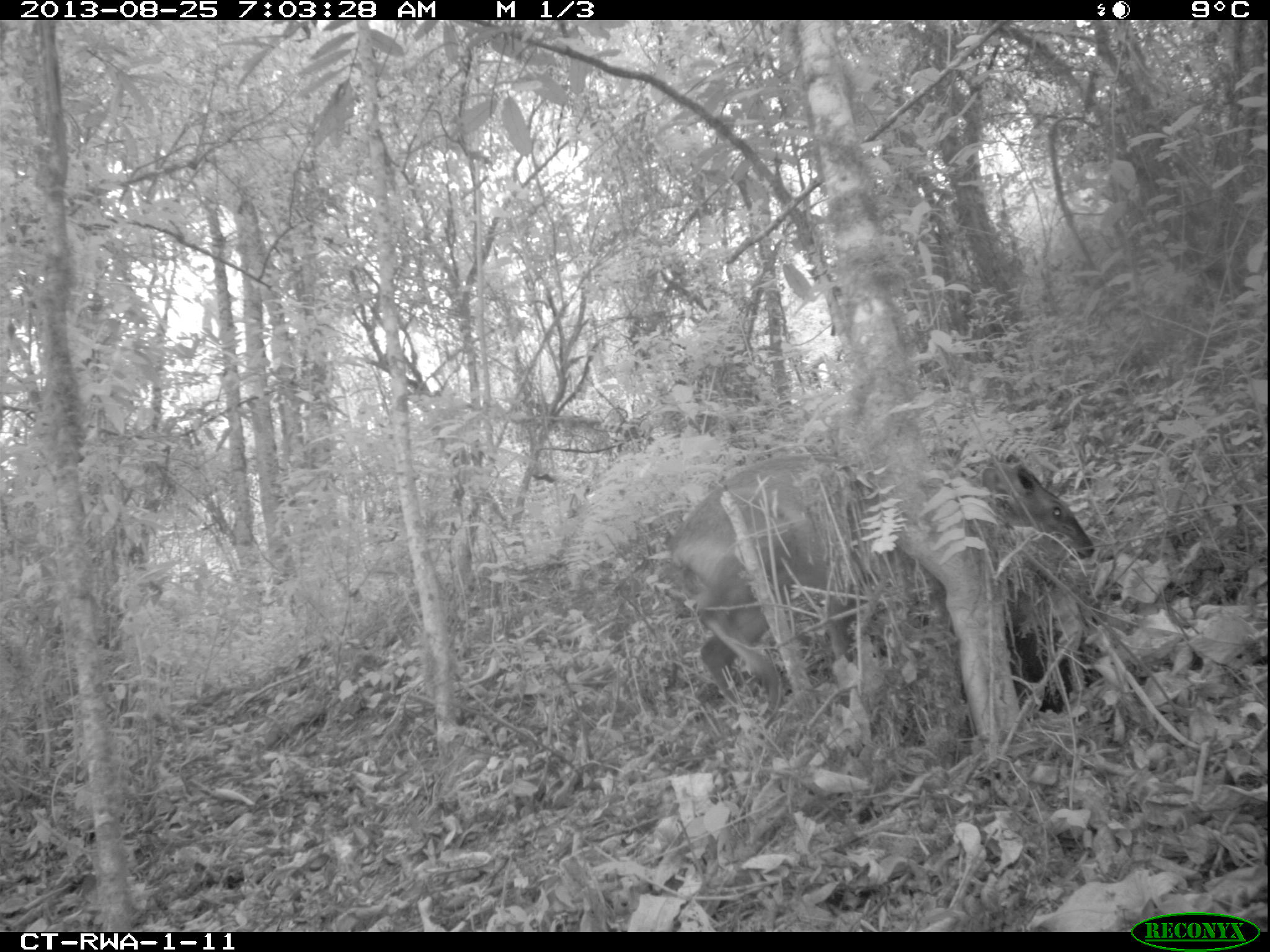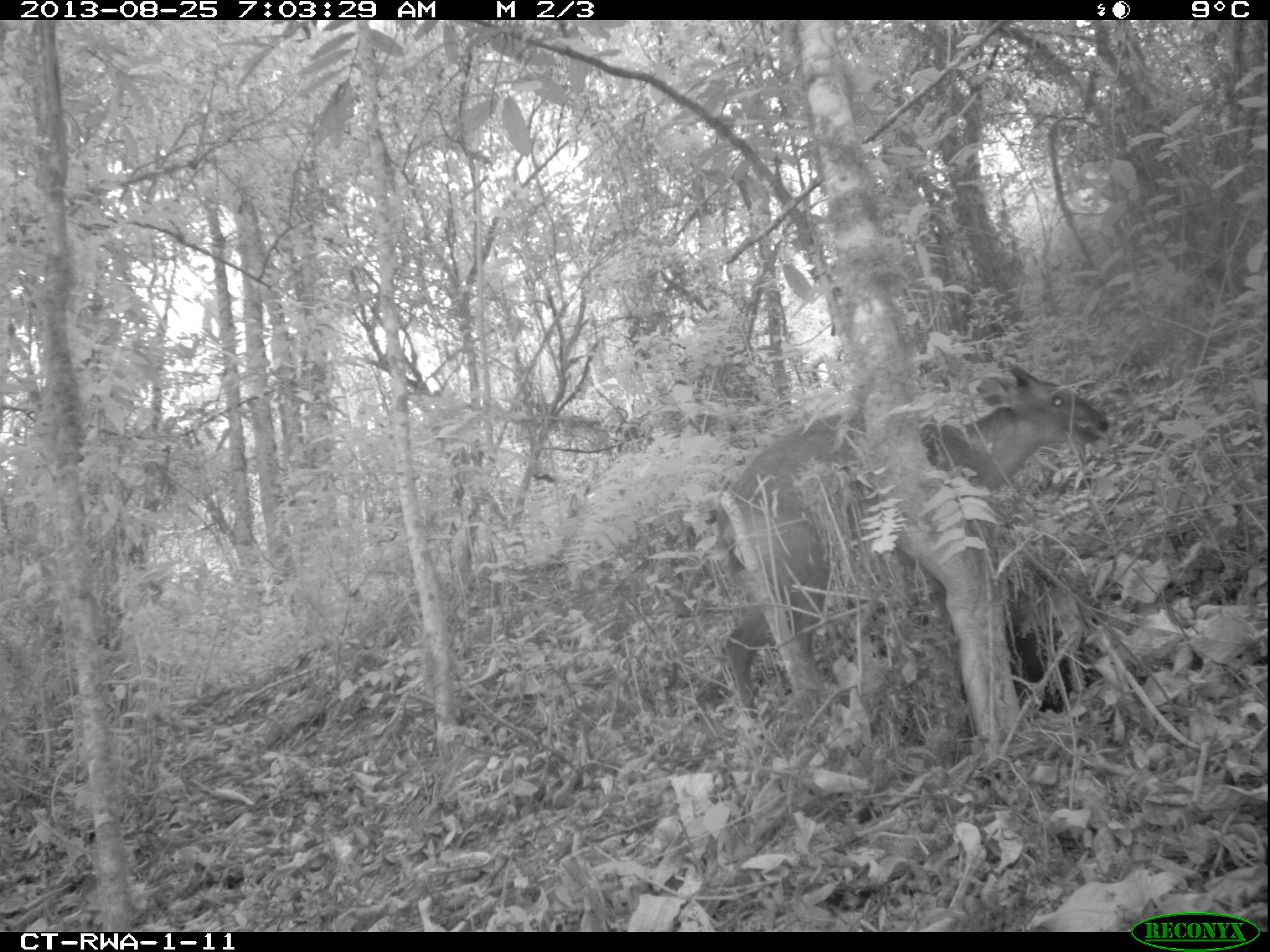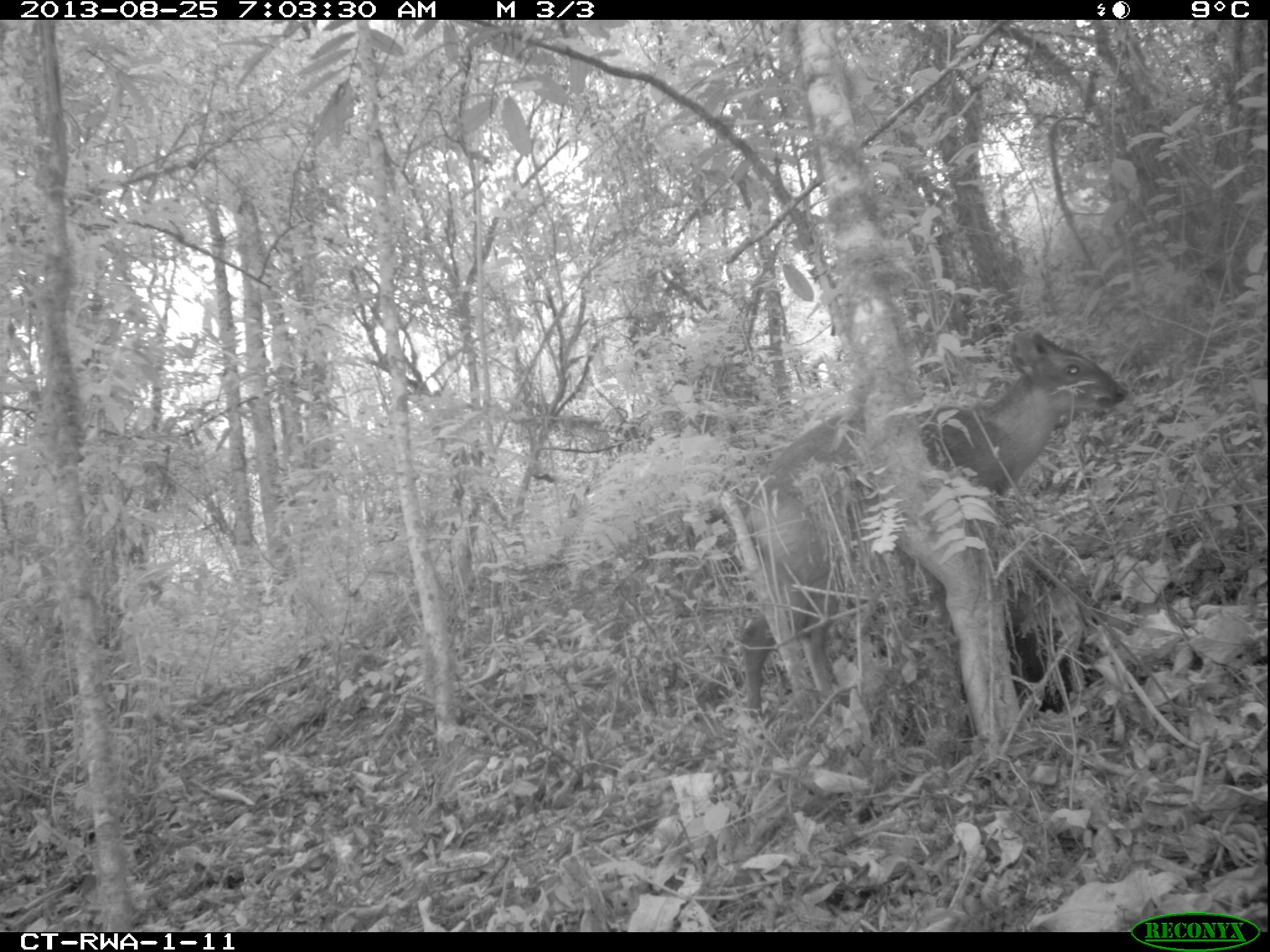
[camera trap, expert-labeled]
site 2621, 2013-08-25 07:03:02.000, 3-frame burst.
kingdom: Animalia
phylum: Chordata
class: Mammalia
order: Artiodactyla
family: Bovidae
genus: Cephalophus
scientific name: Cephalophus nigrifrons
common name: black-fronted duiker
Cephalophus nigrifrons (black-fronted duiker), count 1.